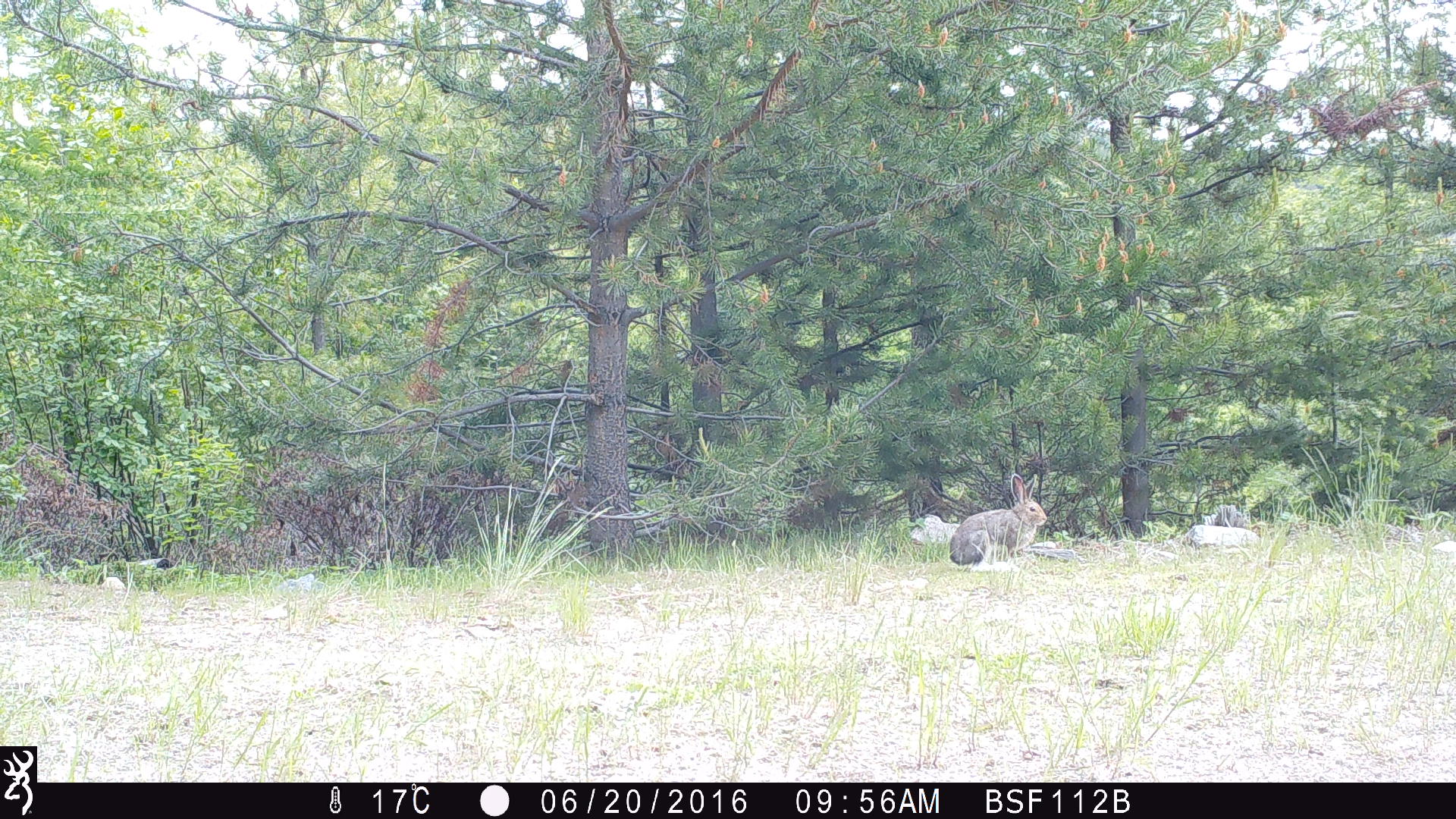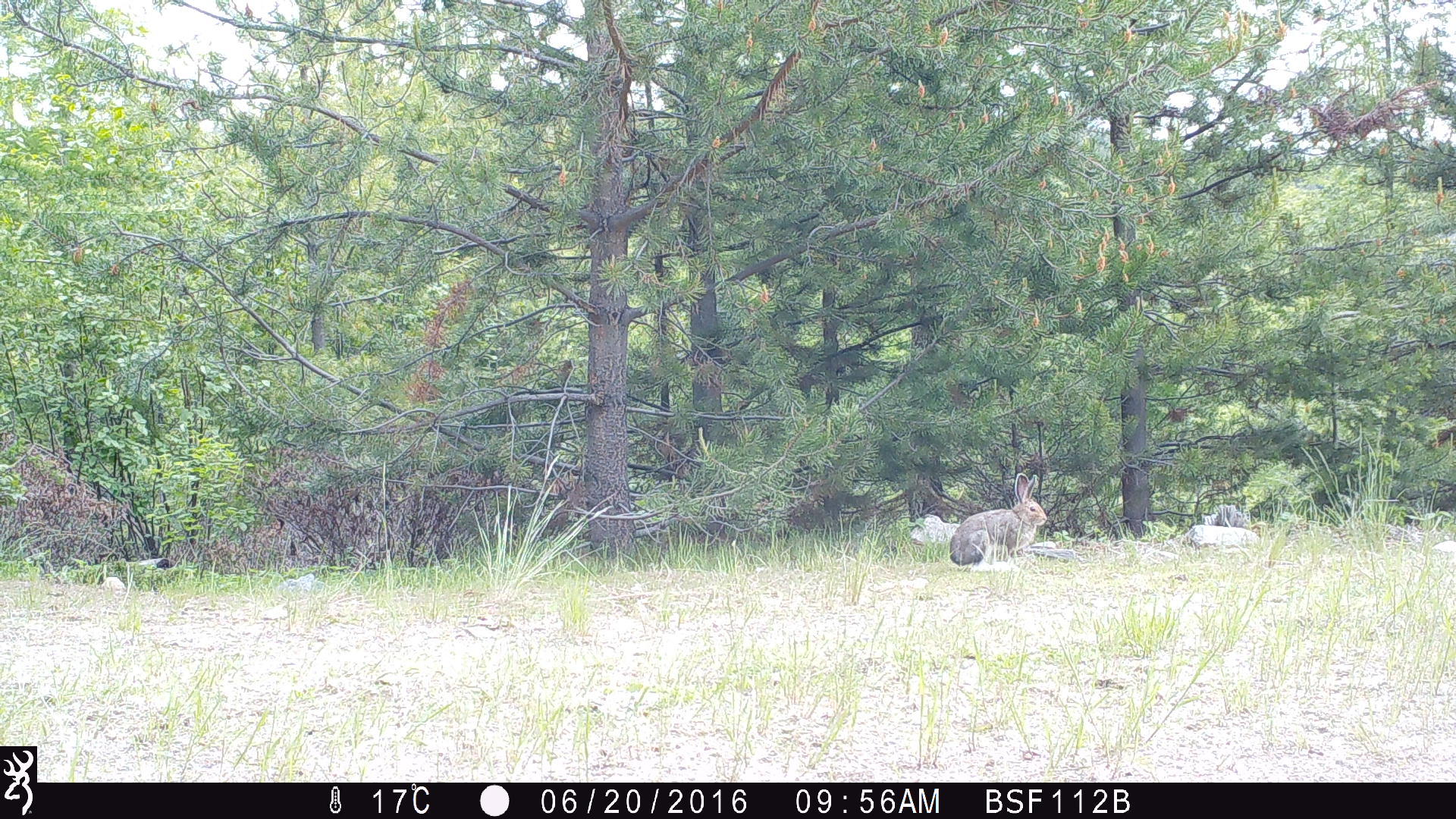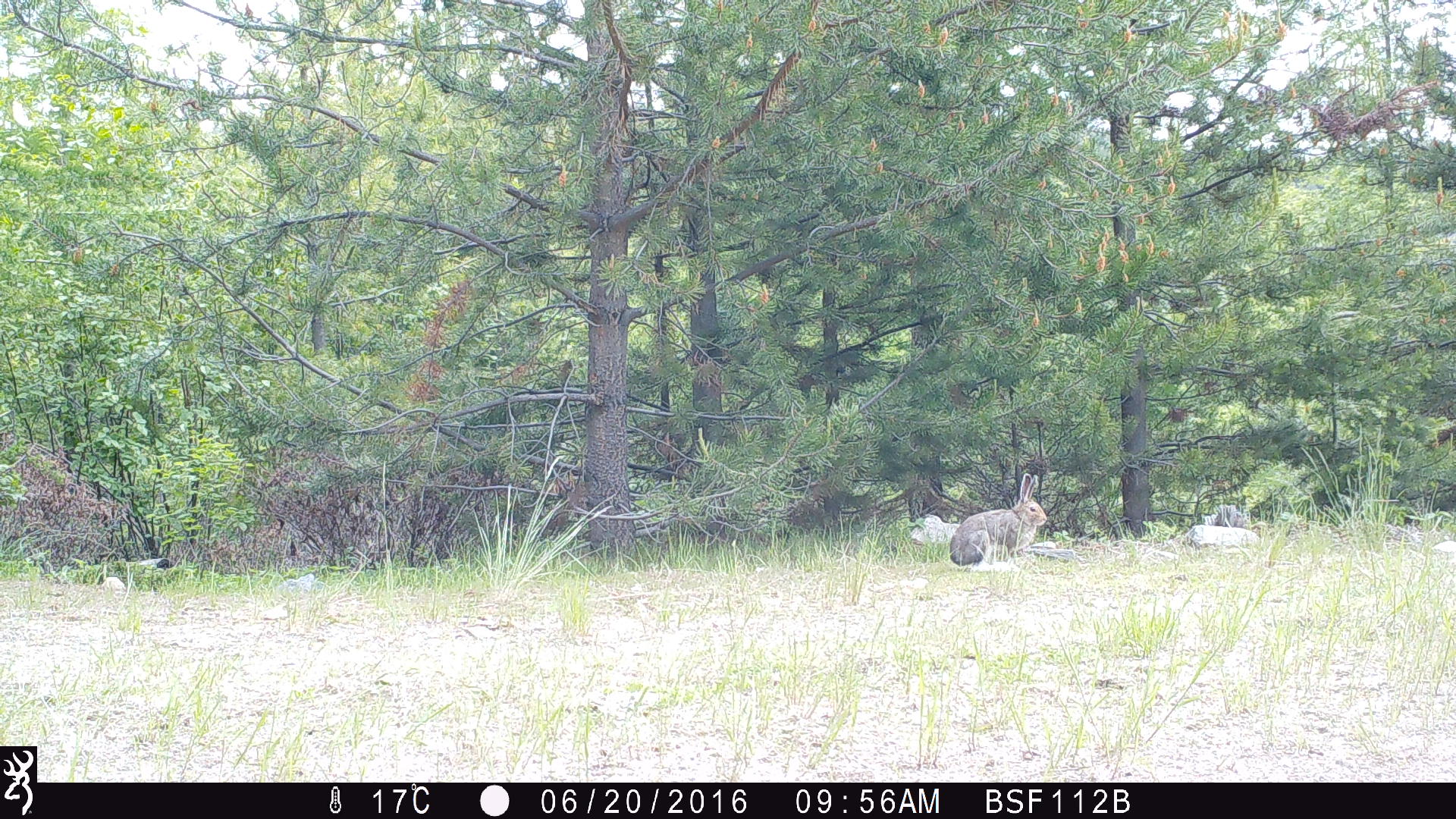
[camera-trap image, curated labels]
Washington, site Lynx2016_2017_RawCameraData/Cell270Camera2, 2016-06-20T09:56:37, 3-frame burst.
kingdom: Animalia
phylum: Chordata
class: Mammalia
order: Lagomorpha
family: Leporidae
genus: Lepus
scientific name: Lepus americanus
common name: snowshoe hare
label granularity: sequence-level